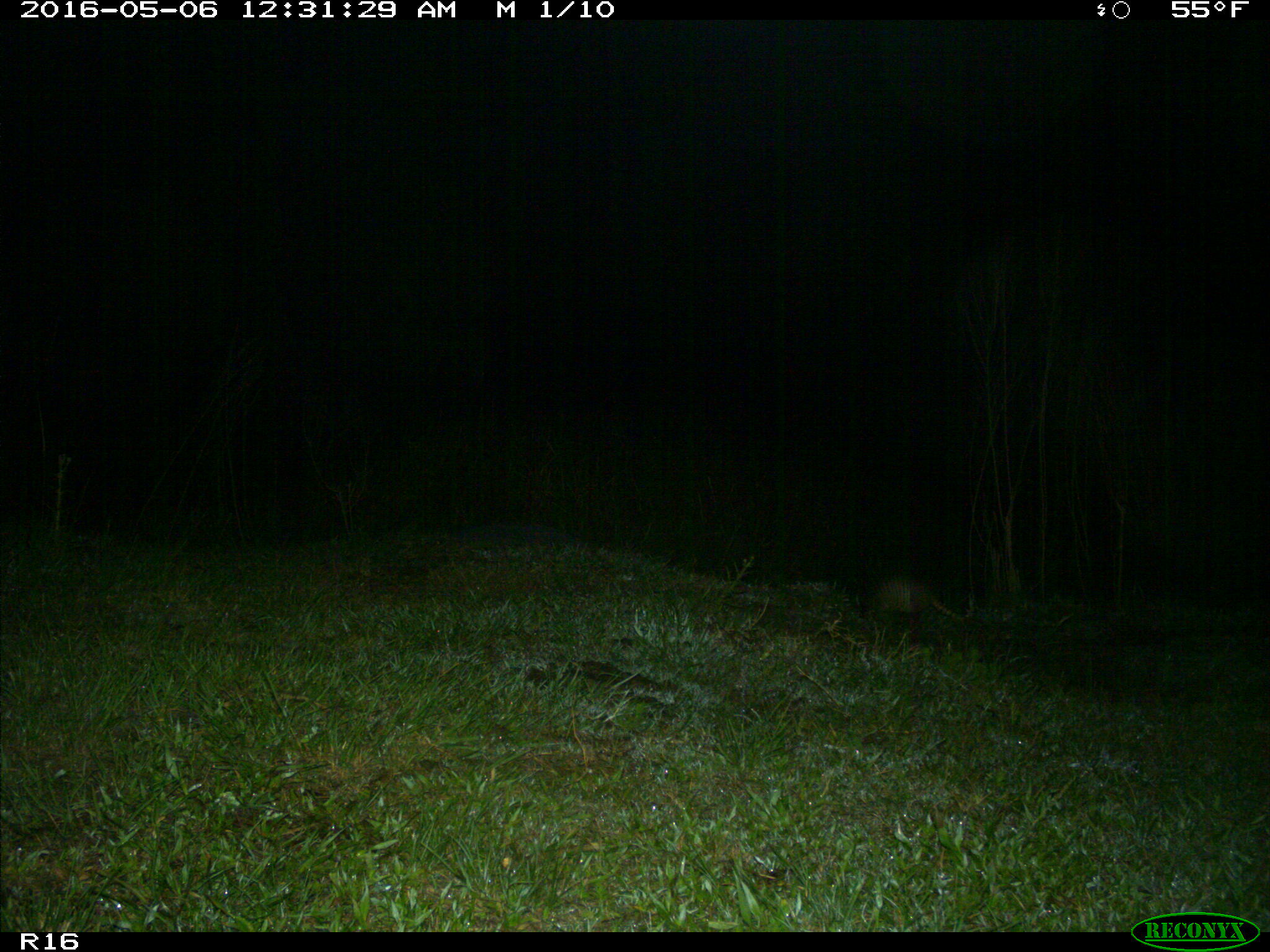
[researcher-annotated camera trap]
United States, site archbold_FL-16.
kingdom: Animalia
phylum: Chordata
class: Mammalia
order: Cingulata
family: Dasypodidae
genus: Dasypus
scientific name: Dasypus novemcinctus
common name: nine-banded armadillo